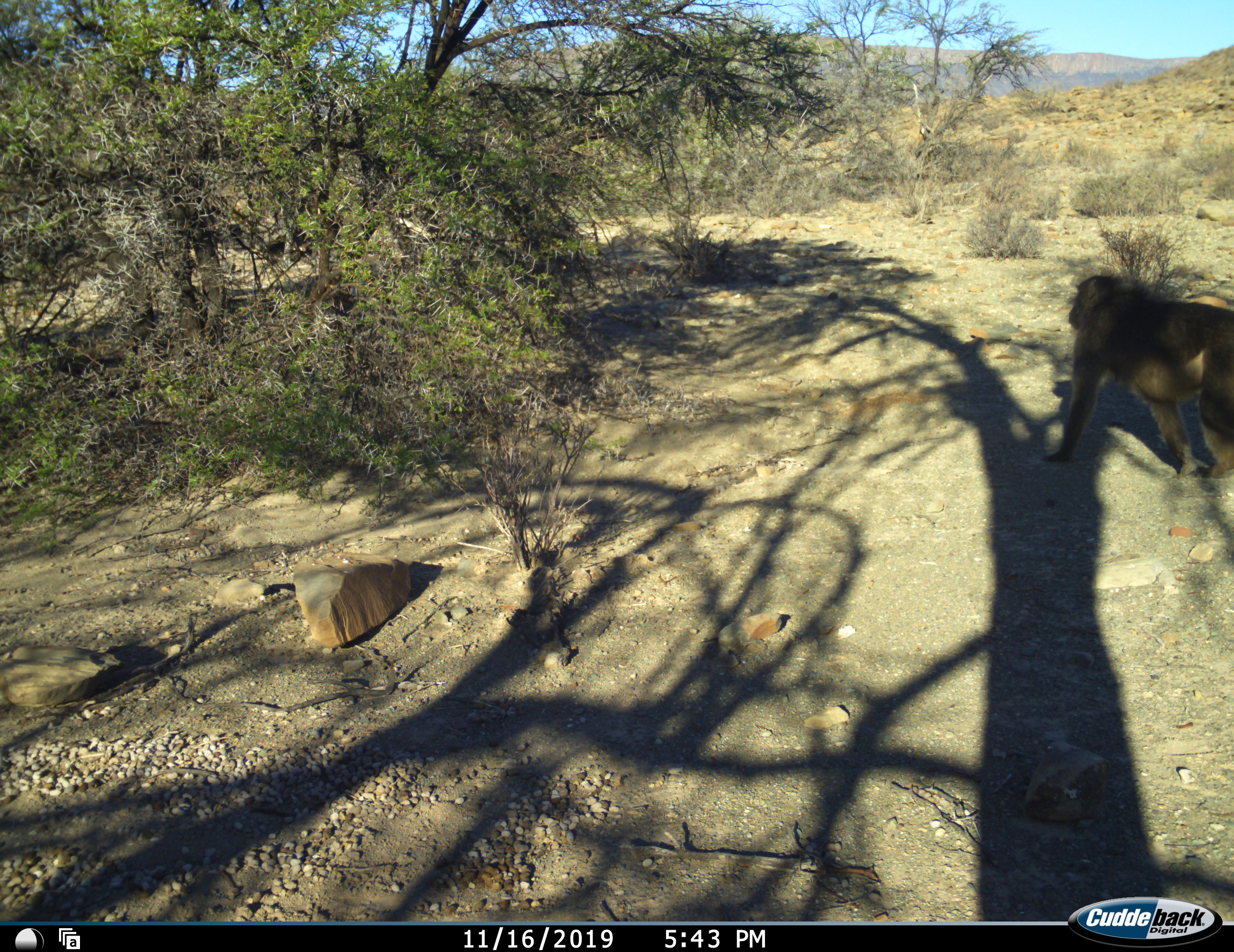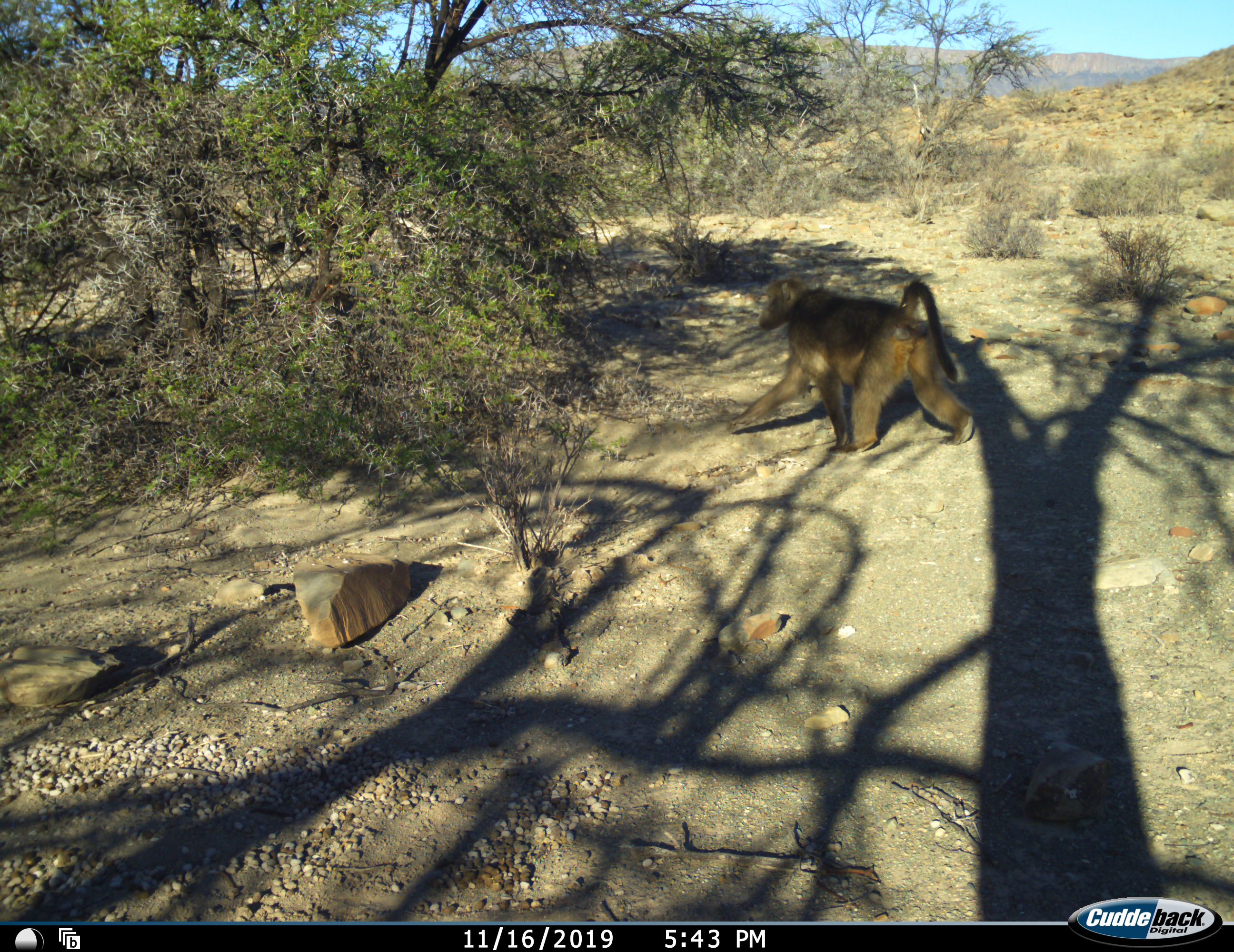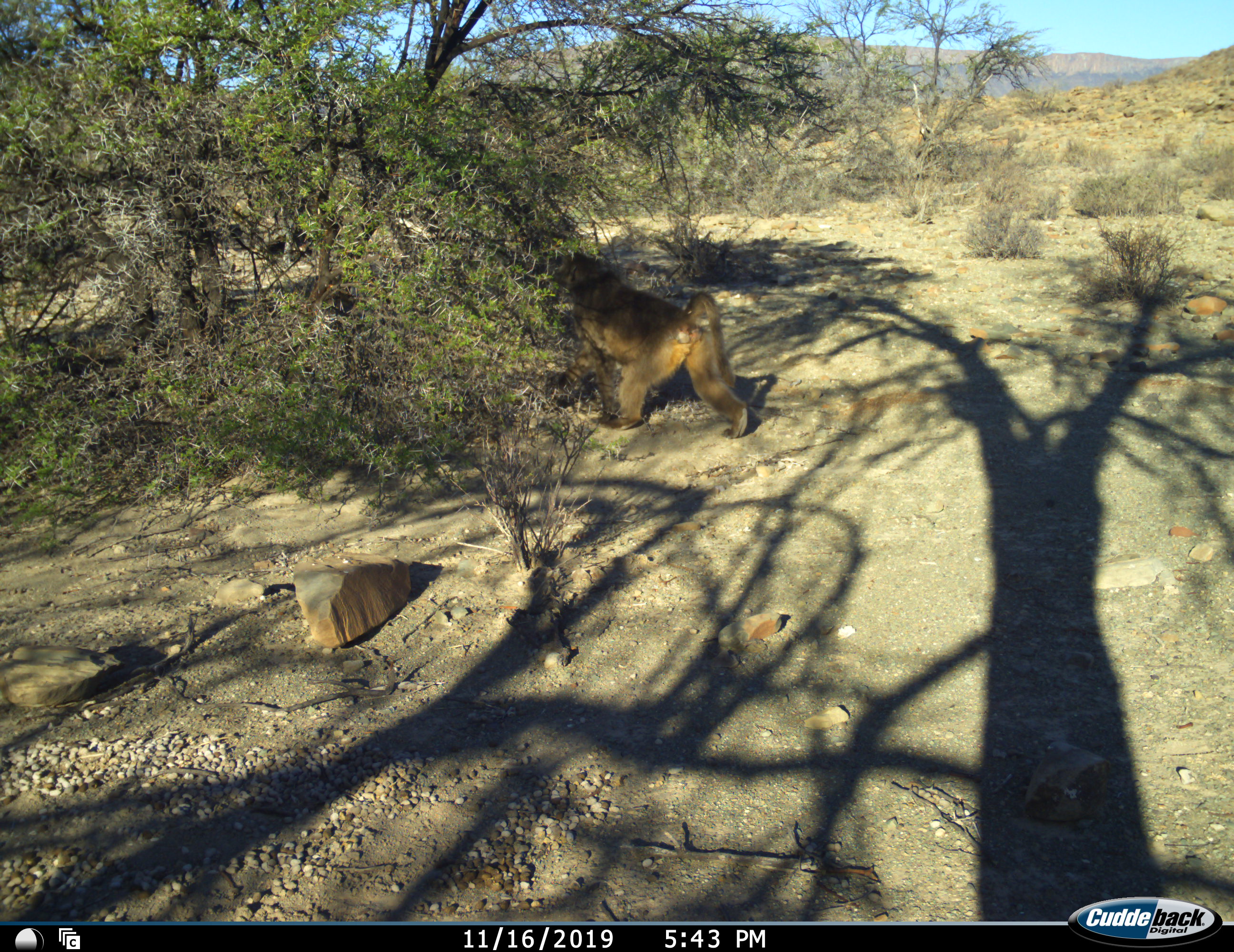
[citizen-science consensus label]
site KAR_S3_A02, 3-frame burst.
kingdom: Animalia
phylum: Chordata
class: Mammalia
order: Primates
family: Cercopithecidae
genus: Papio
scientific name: Papio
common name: baboon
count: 1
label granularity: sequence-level